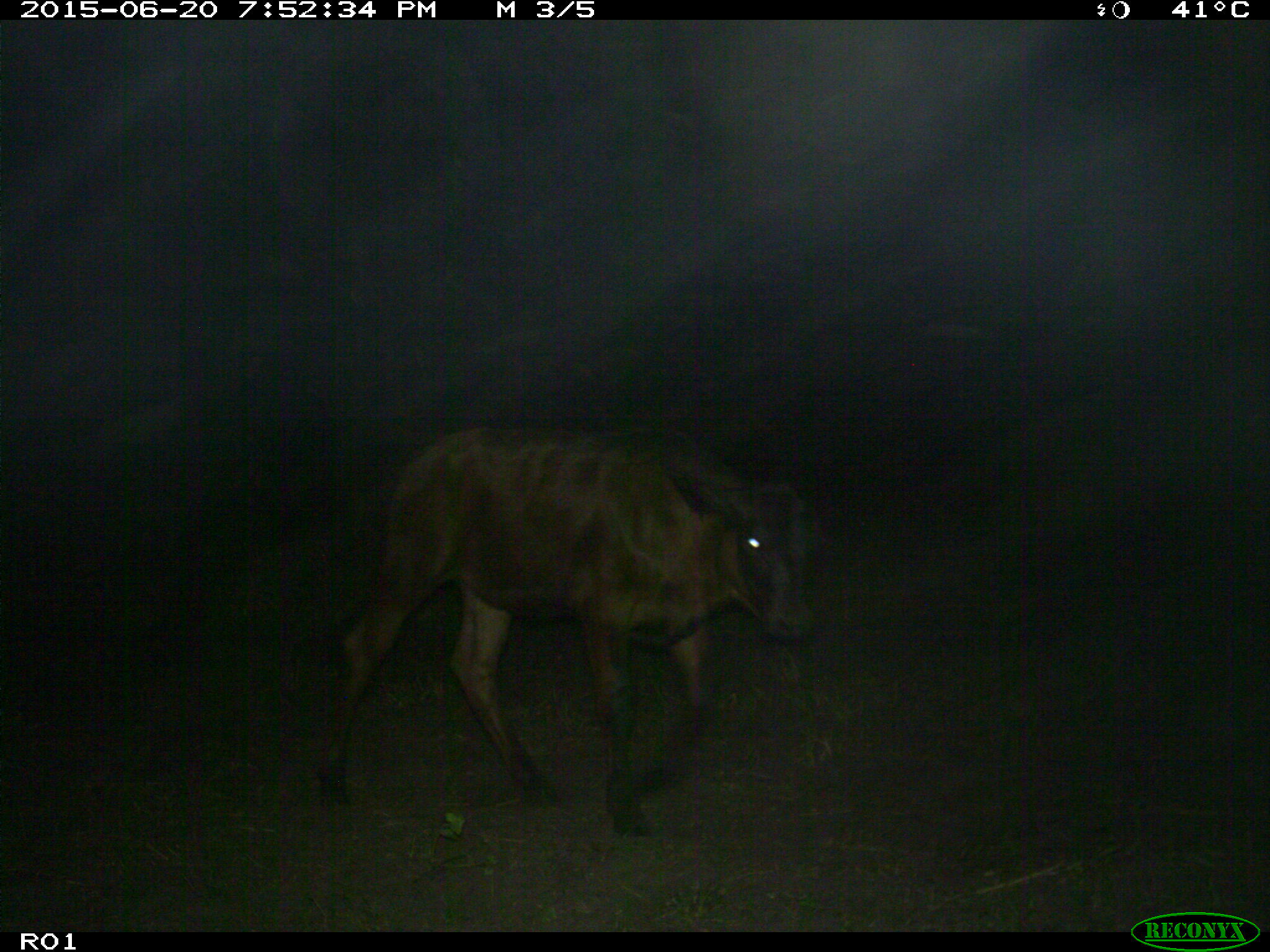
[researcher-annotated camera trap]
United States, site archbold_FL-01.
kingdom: Animalia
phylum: Chordata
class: Mammalia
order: Artiodactyla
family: Bovidae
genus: Bos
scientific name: Bos taurus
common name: domestic cow